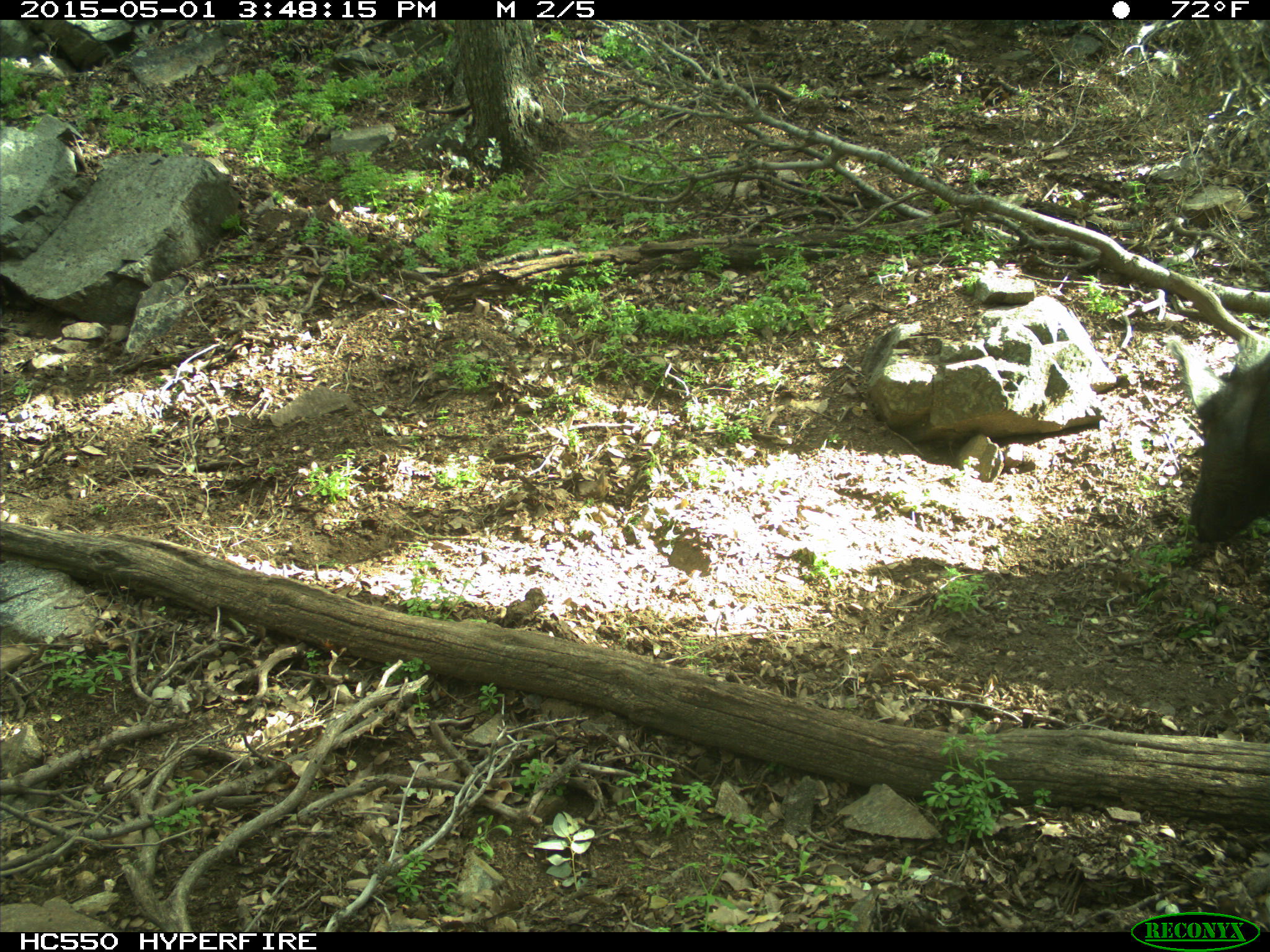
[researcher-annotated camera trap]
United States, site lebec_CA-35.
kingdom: Animalia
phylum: Chordata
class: Mammalia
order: Artiodactyla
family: Suidae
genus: Sus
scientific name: Sus scrofa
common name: wild boar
Sus scrofa (wild boar).